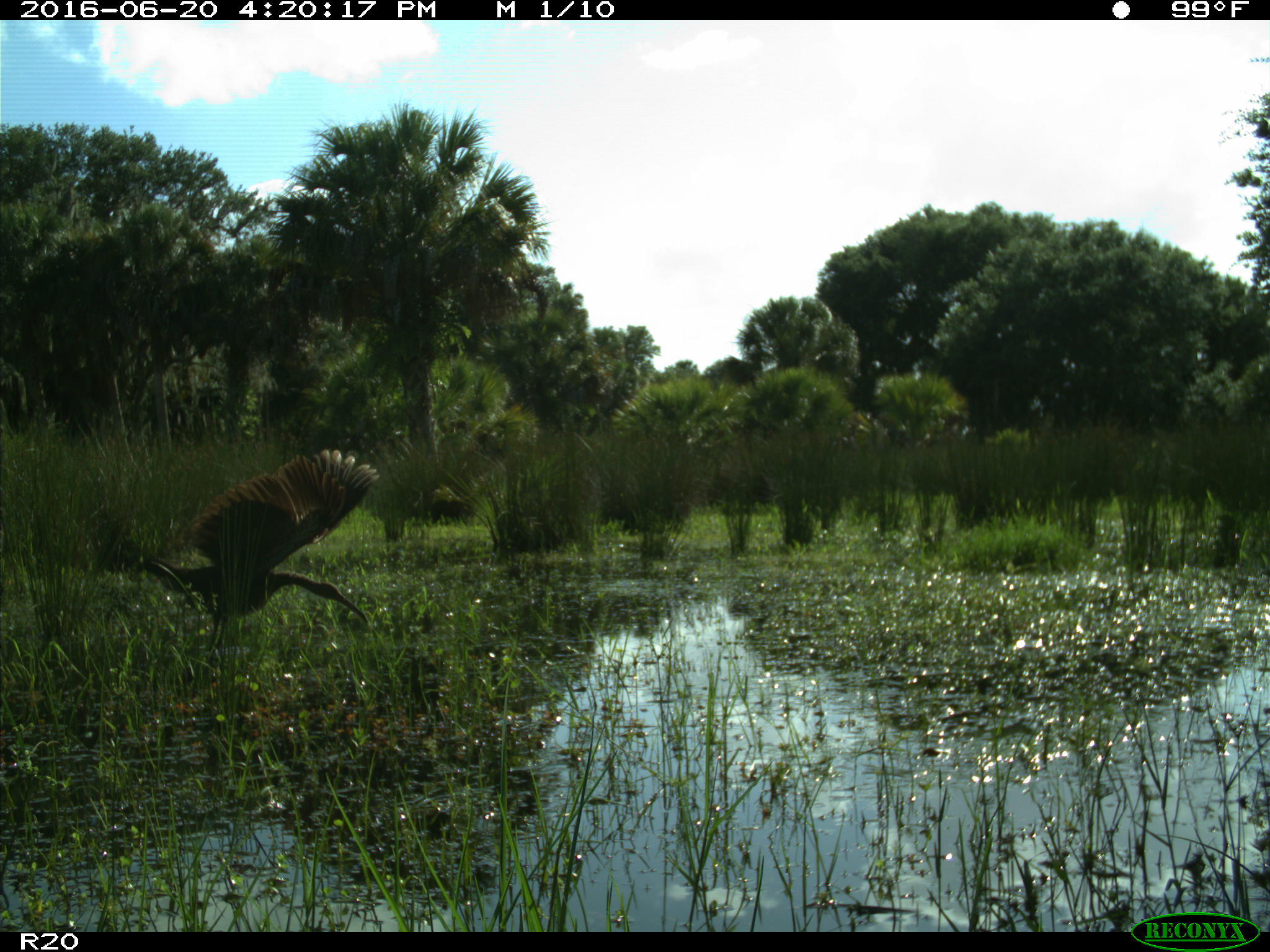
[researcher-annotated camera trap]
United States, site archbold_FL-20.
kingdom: Animalia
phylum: Chordata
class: Aves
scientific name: Aves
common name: birds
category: unidentified bird